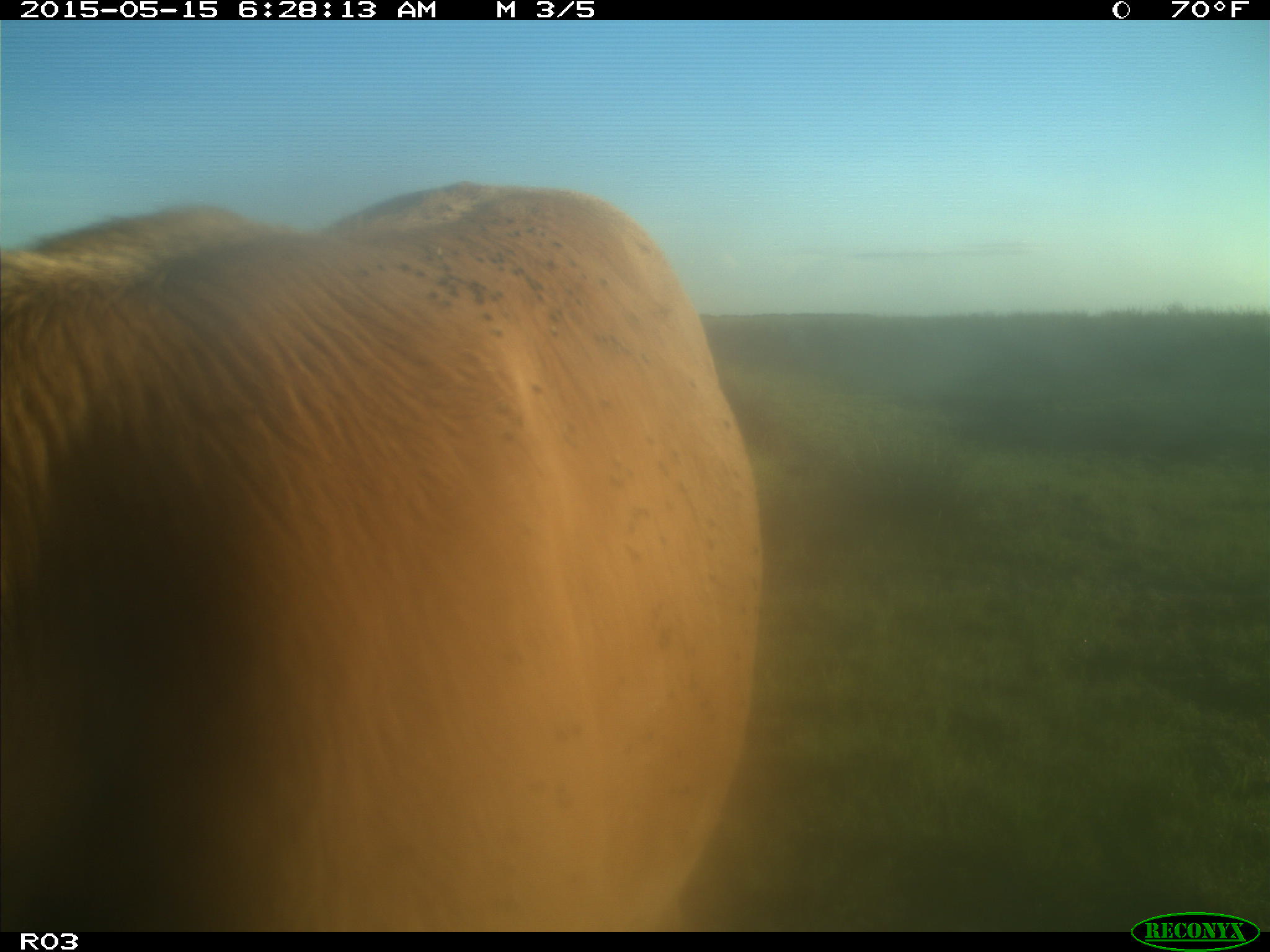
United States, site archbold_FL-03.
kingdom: Animalia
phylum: Chordata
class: Mammalia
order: Artiodactyla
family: Bovidae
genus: Bos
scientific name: Bos taurus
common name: domestic cow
Bos taurus (domestic cow).